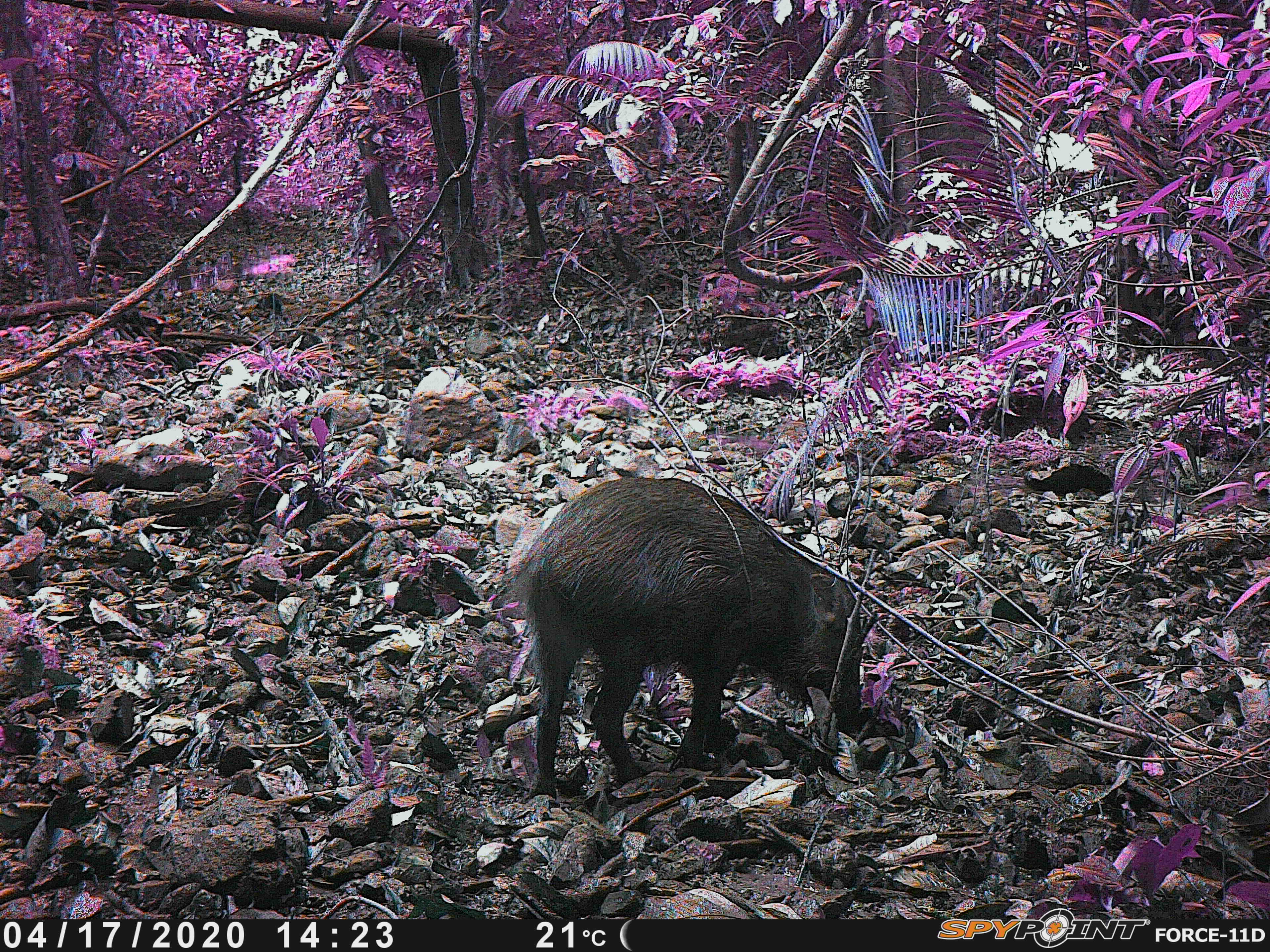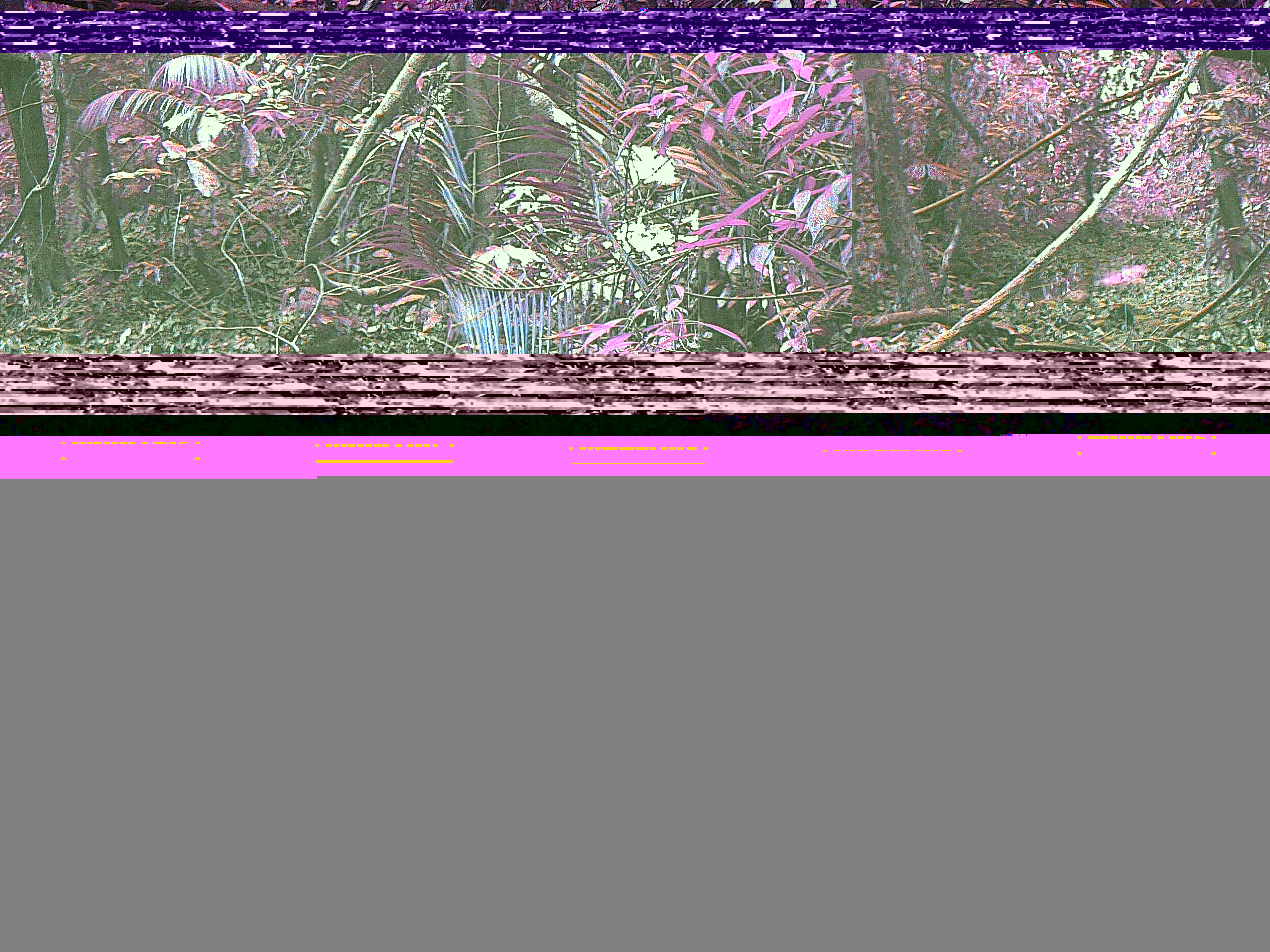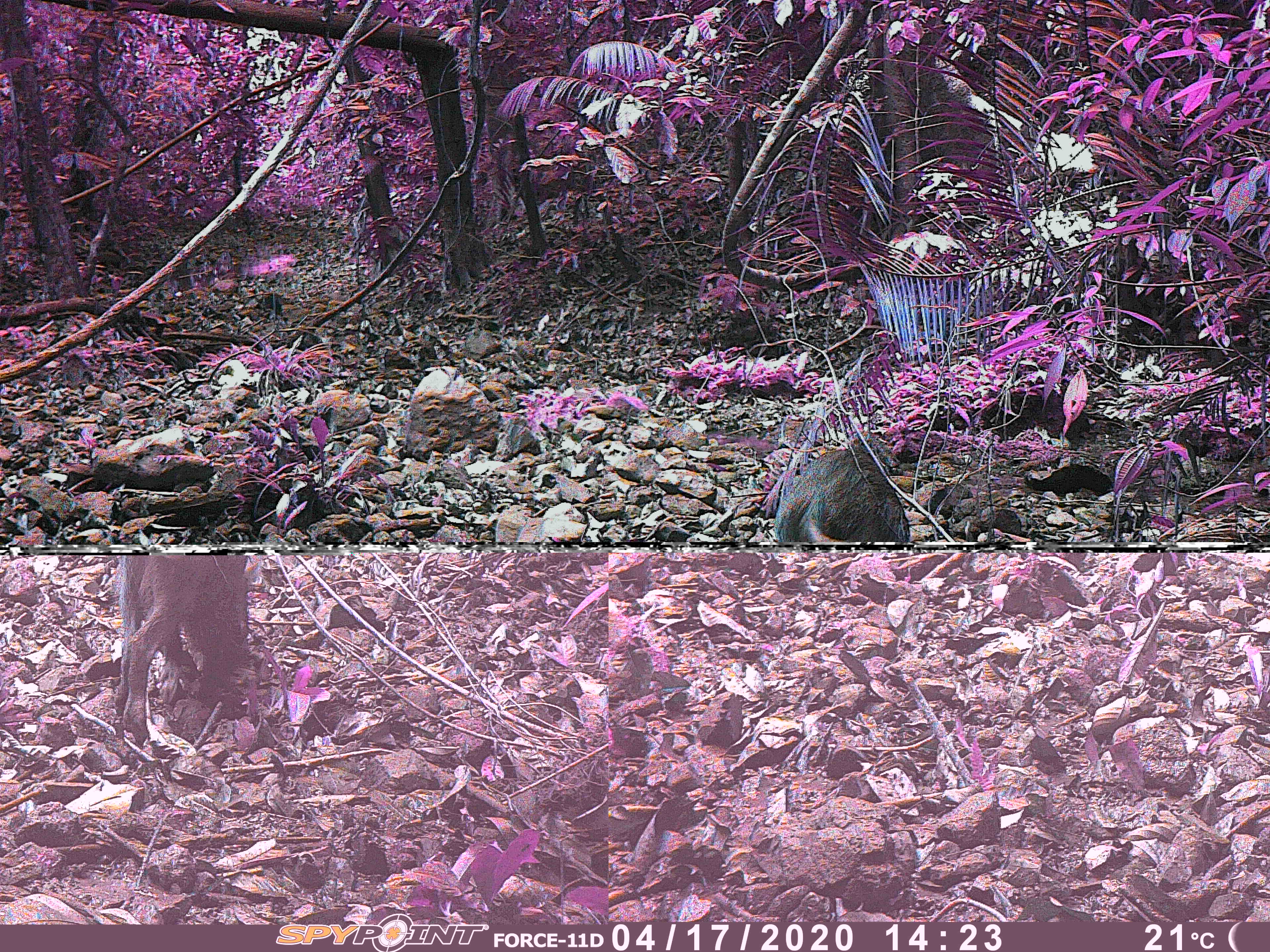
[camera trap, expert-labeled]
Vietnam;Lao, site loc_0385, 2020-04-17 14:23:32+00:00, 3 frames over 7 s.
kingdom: Animalia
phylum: Chordata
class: Mammalia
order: Artiodactyla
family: Suidae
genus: Sus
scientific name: Sus scrofa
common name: eurasian wild pig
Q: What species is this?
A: Eurasian wild pig (Sus scrofa).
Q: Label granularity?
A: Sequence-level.